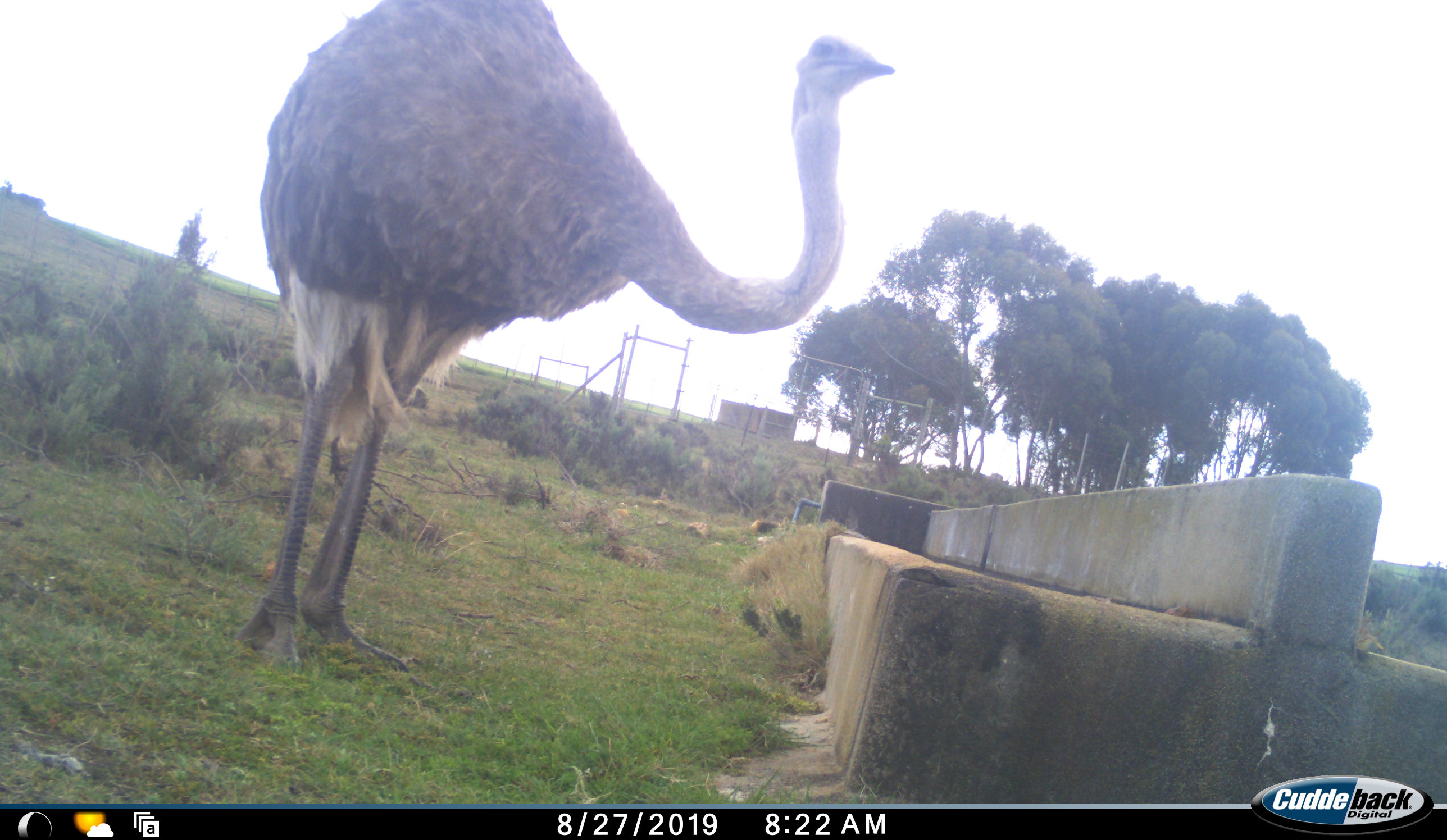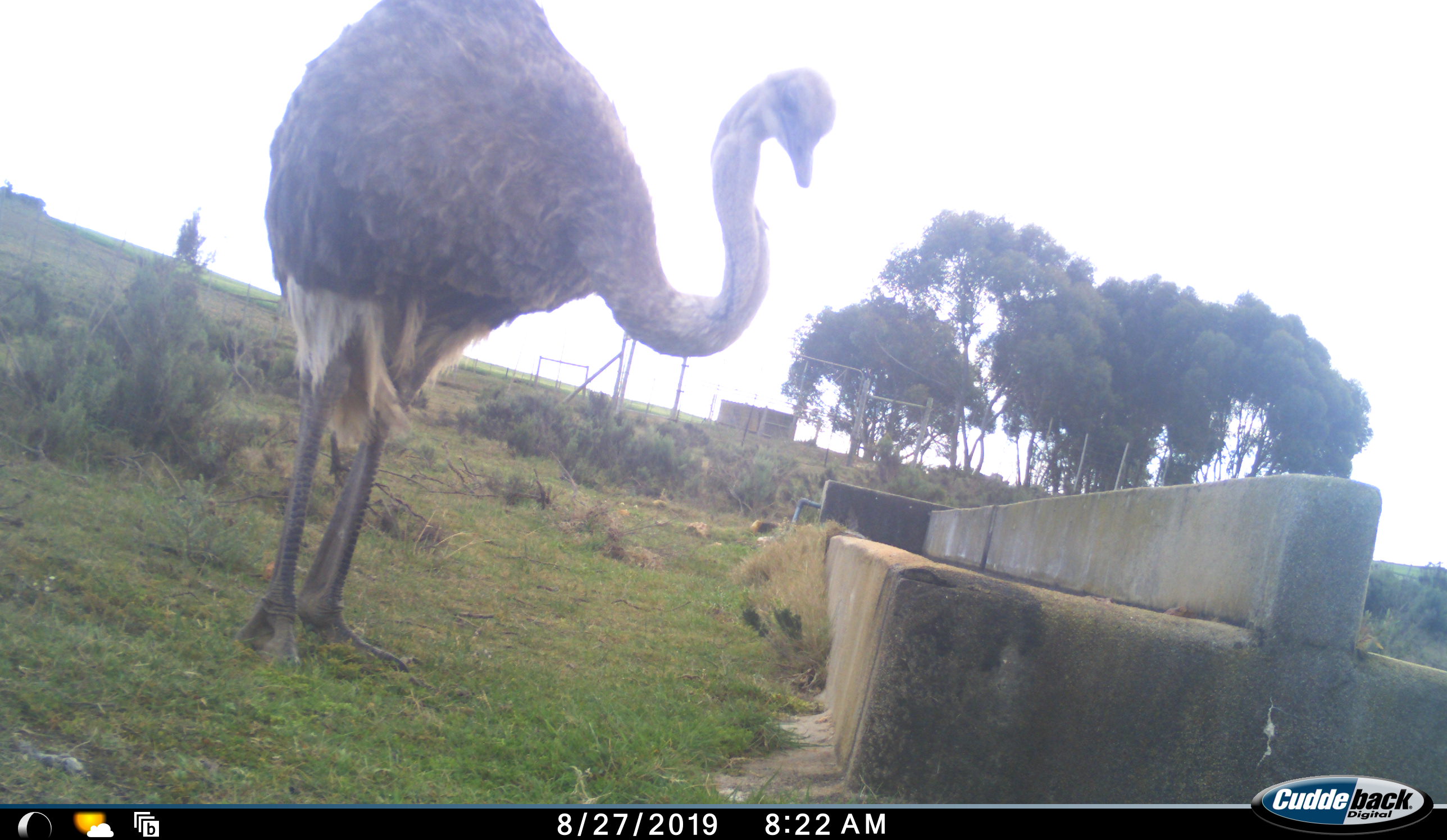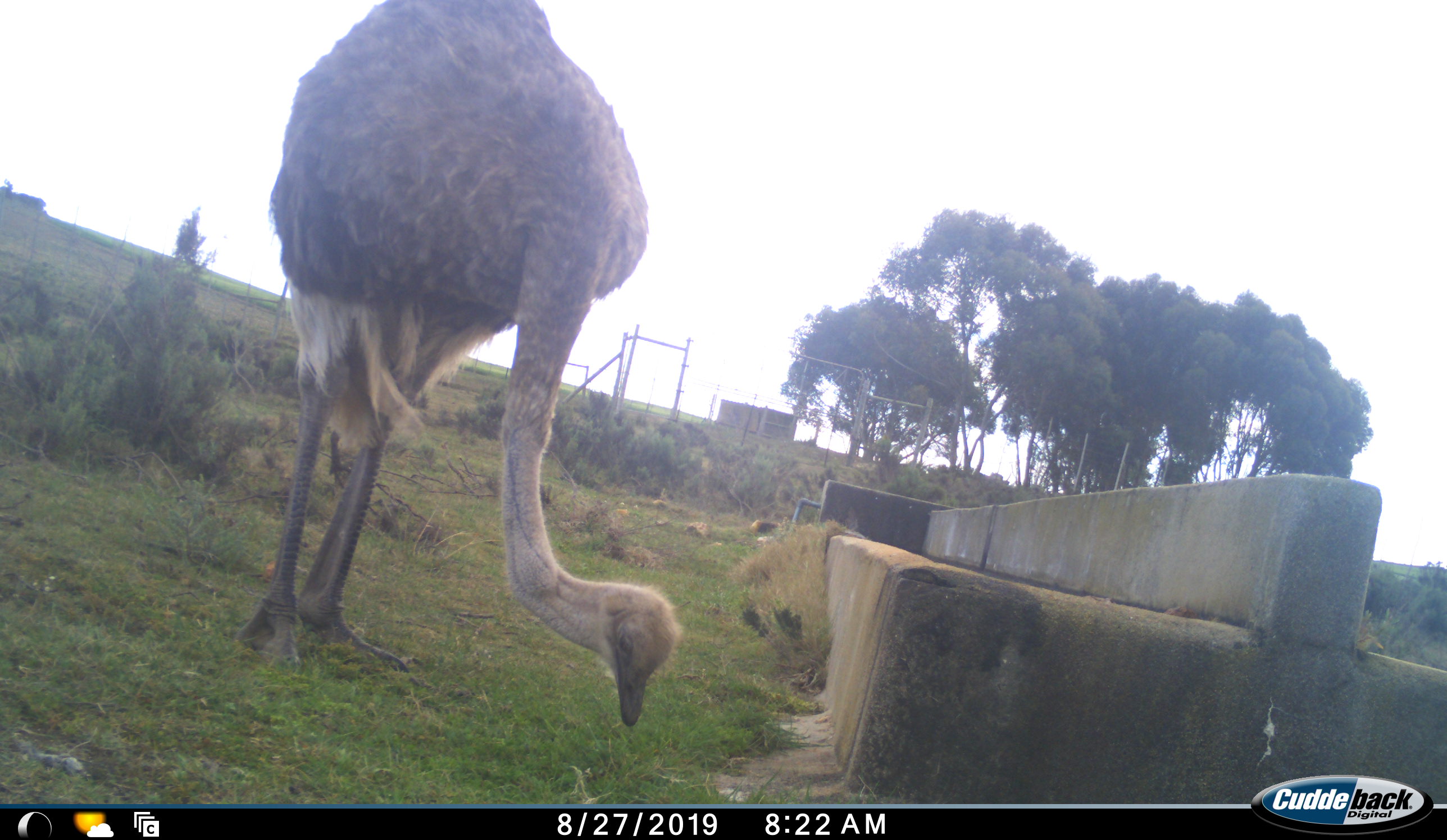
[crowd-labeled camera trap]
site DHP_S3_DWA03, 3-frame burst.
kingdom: Animalia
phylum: Chordata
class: Aves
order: Struthioniformes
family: Struthionidae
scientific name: Struthionidae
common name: ostrich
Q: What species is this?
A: Ostrich (Struthionidae).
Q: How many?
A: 1.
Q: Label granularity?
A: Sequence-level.